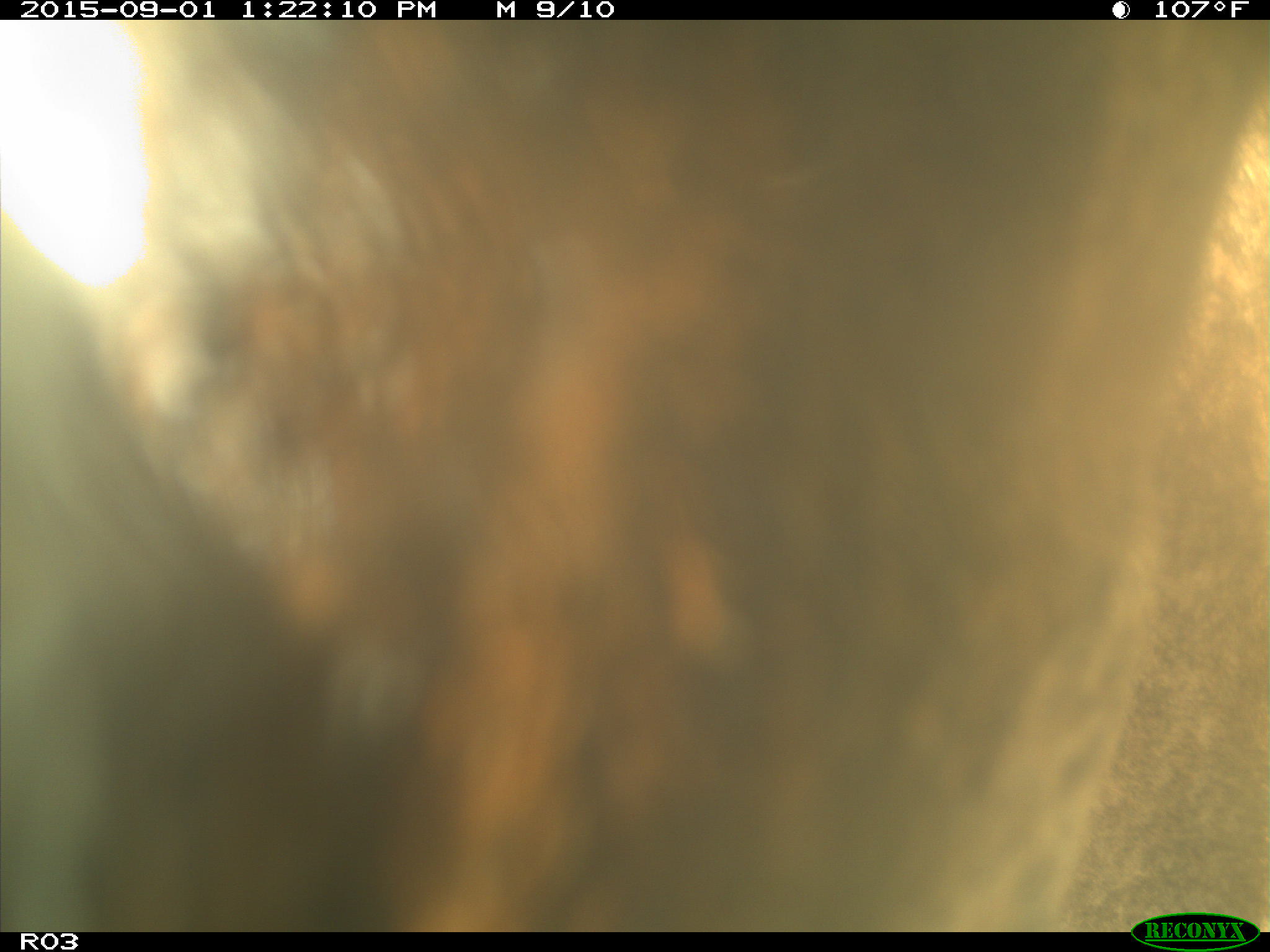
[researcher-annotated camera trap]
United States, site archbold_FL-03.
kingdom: Animalia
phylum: Chordata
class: Mammalia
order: Artiodactyla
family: Bovidae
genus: Bos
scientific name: Bos taurus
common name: domestic cow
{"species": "Bos taurus (domestic cow)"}